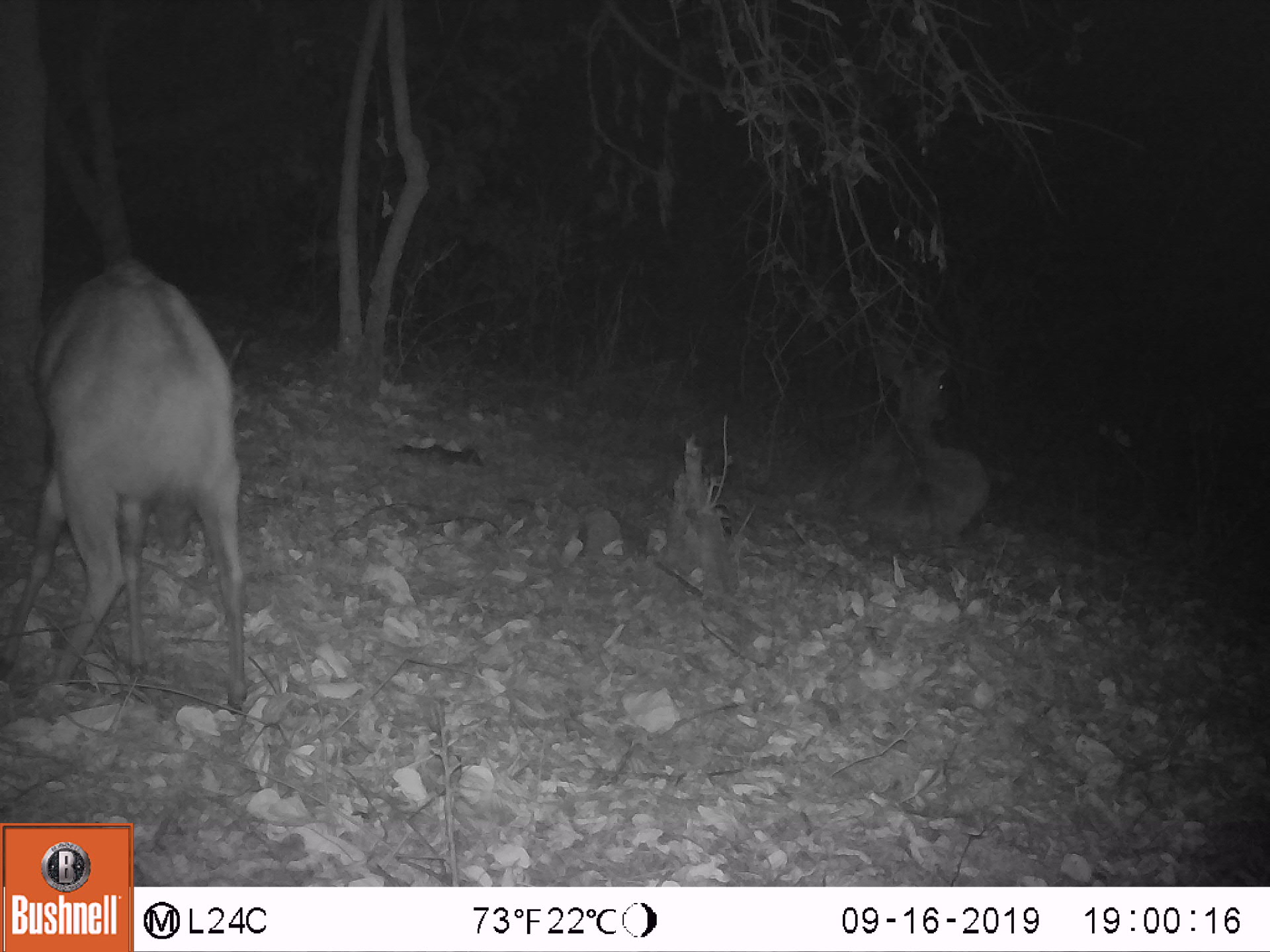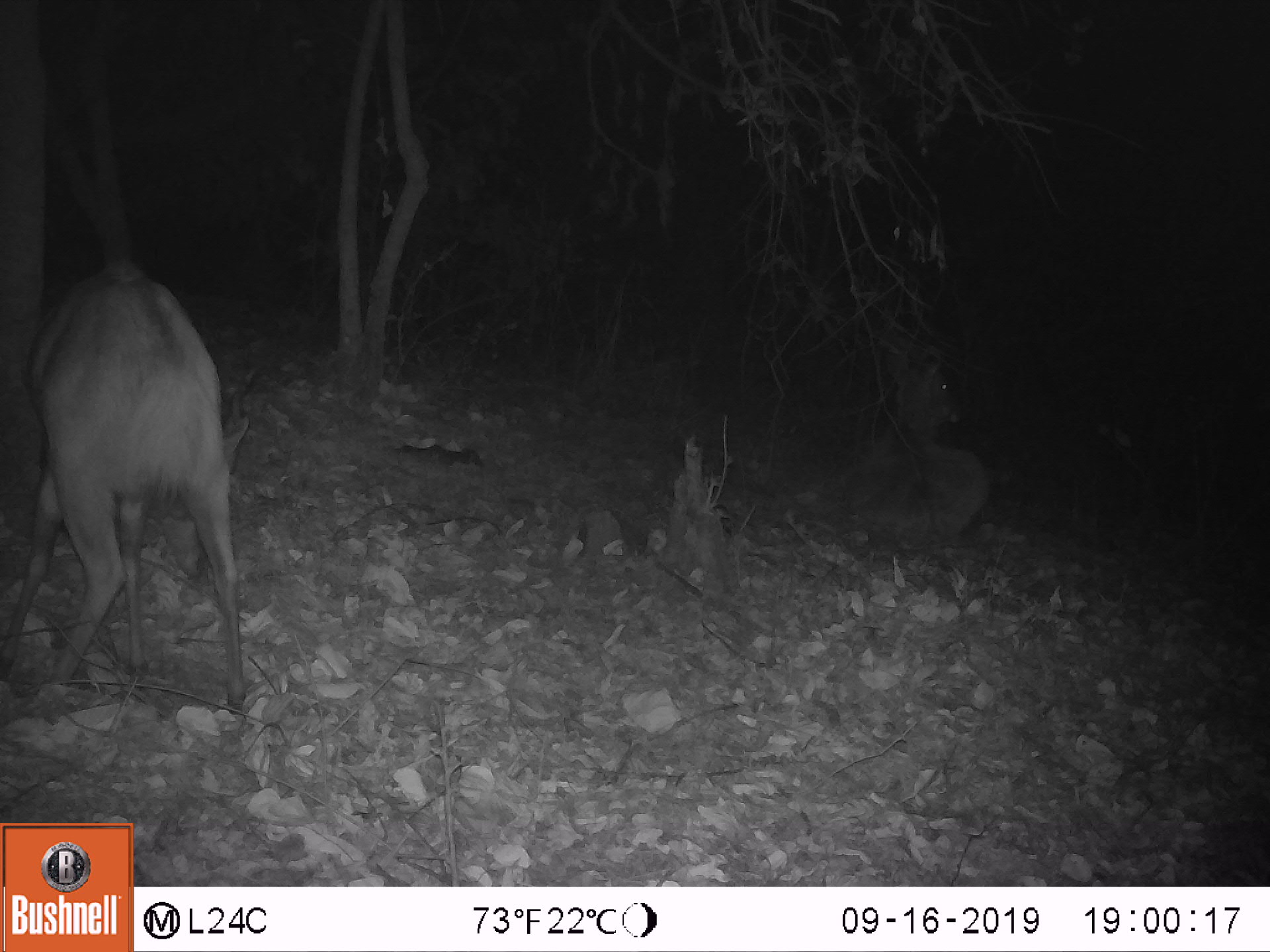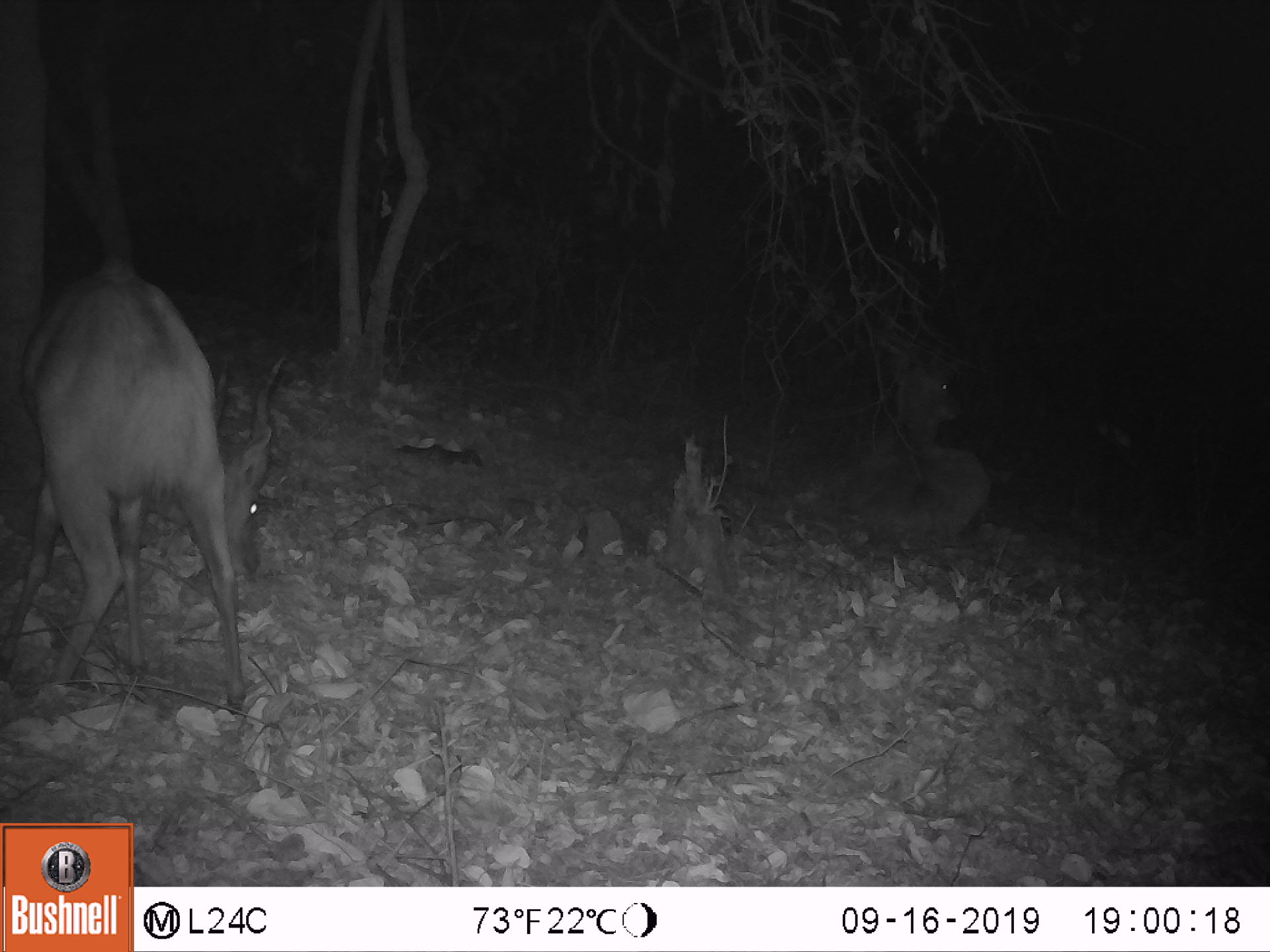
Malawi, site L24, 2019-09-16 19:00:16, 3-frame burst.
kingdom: Animalia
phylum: Chordata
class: Mammalia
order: Artiodactyla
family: Bovidae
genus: Tragelaphus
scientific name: Tragelaphus sylvaticus sylvaticus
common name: cape bushbuck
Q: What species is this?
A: Cape bushbuck (Tragelaphus sylvaticus sylvaticus).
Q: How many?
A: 3.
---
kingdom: Animalia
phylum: Chordata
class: Mammalia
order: Artiodactyla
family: Bovidae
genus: Tragelaphus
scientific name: Tragelaphus strepsiceros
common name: greater kudu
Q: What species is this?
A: Greater kudu (Tragelaphus strepsiceros).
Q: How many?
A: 1.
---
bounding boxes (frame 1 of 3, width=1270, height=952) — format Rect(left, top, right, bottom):
cape bushbuck: Rect(15, 234, 266, 715); Rect(0, 251, 252, 713); Rect(835, 313, 995, 563)
greater kudu: Rect(791, 290, 1015, 554)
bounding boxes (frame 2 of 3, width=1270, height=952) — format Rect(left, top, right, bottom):
cape bushbuck: Rect(2, 246, 283, 719); Rect(2, 247, 254, 713); Rect(844, 325, 998, 548)
greater kudu: Rect(806, 258, 1022, 552)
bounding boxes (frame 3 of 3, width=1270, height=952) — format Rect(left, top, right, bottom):
cape bushbuck: Rect(5, 244, 296, 718); Rect(35, 242, 278, 717); Rect(848, 325, 998, 556)
greater kudu: Rect(813, 303, 1017, 550)